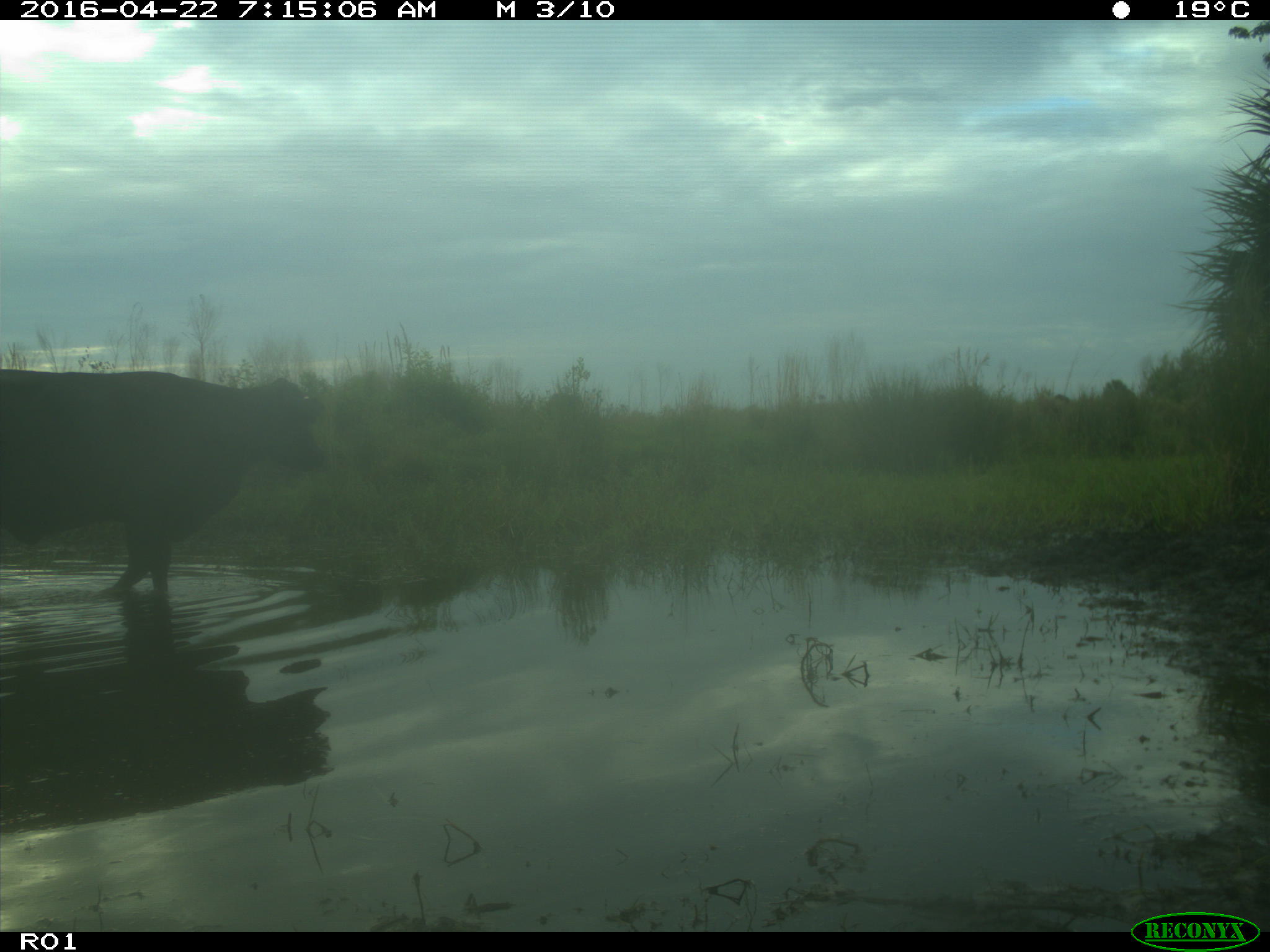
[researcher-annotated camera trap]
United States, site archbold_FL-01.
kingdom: Animalia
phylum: Chordata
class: Mammalia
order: Artiodactyla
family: Bovidae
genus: Bos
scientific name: Bos taurus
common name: domestic cow